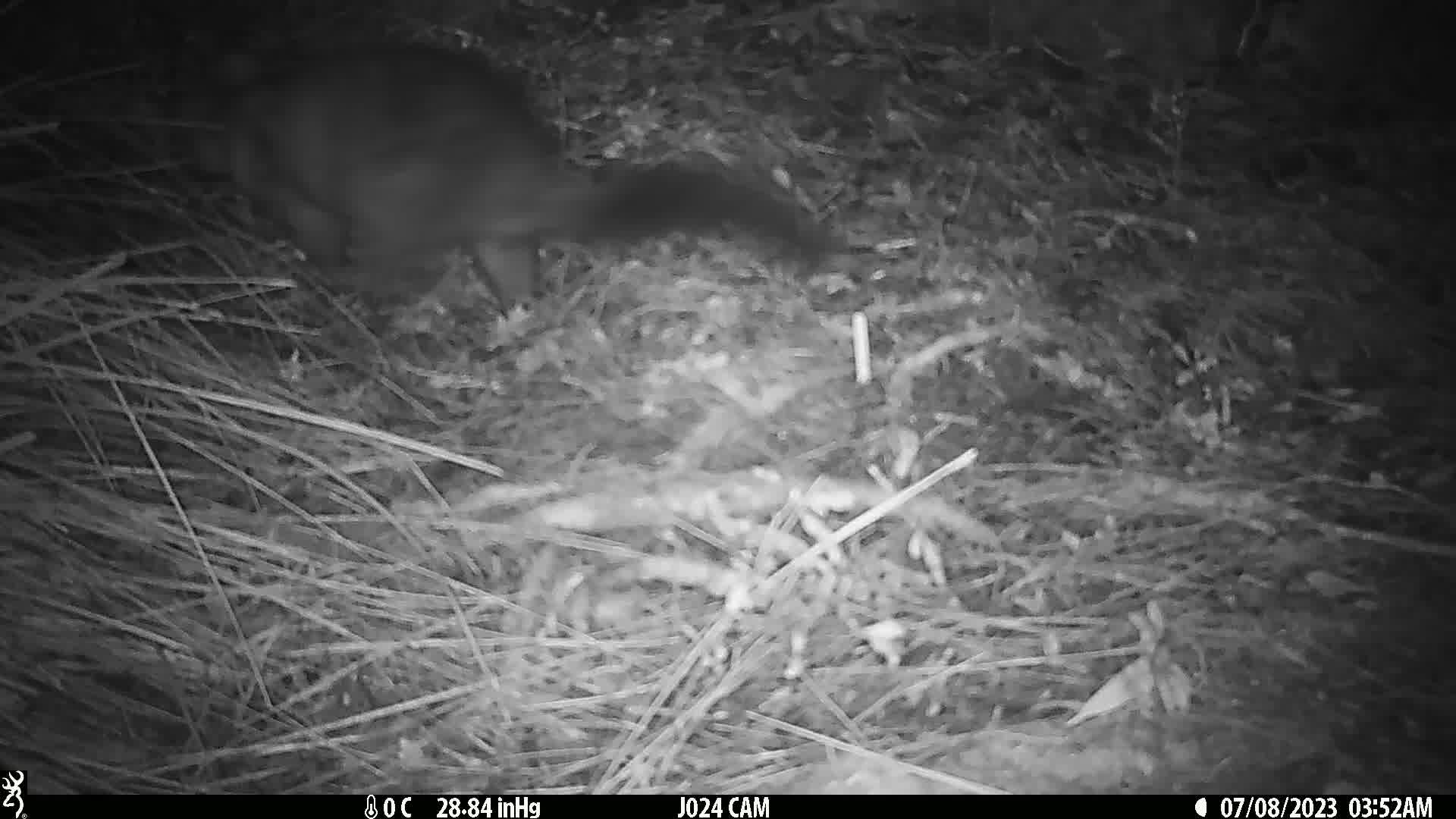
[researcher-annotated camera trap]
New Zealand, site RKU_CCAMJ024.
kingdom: Animalia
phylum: Chordata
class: Mammalia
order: Diprotodontia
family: Phalangeridae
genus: Trichosurus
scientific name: Trichosurus vulpecula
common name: common brushtail possum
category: possum